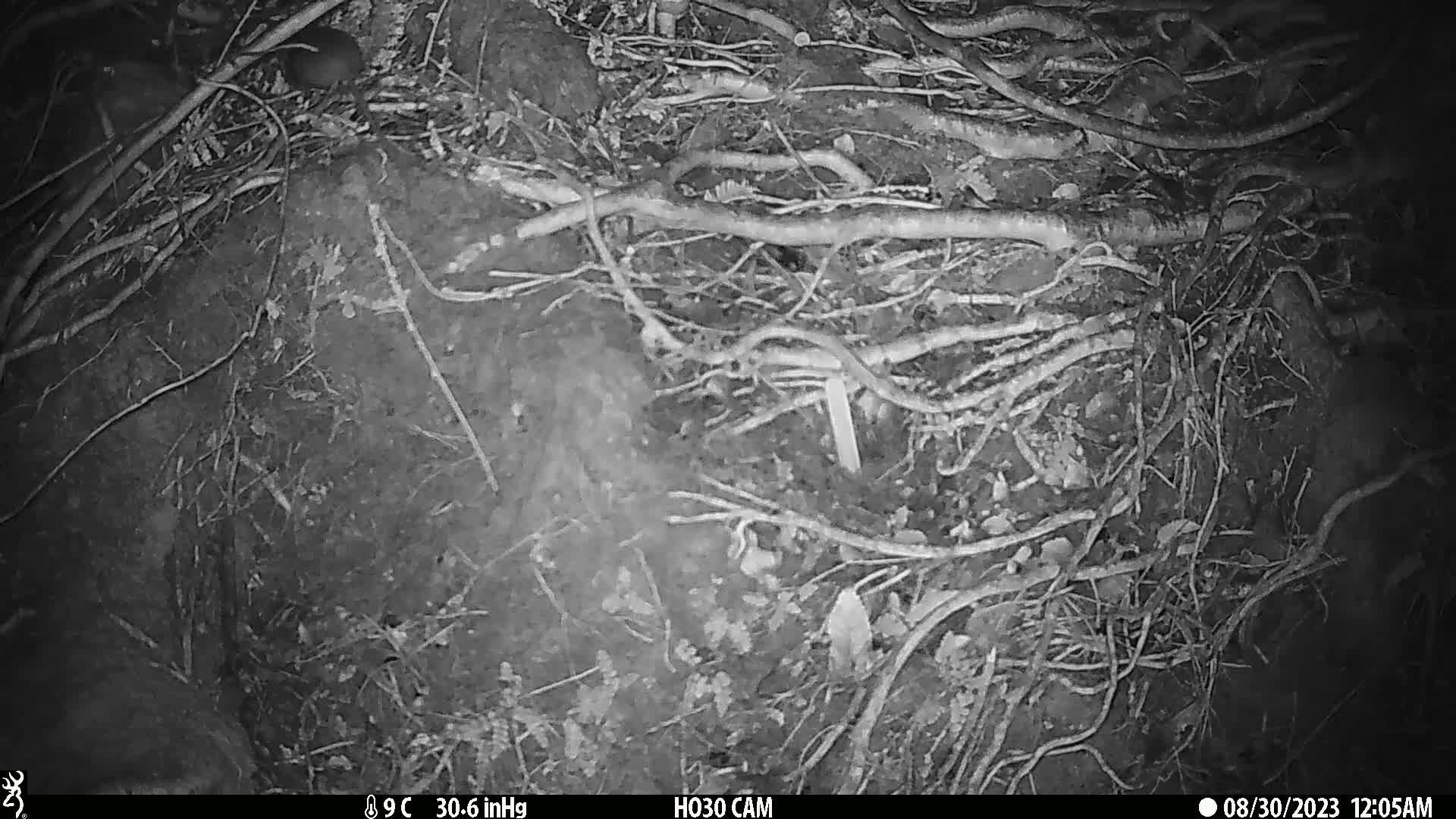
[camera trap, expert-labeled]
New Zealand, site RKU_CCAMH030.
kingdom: Animalia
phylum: Chordata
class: Mammalia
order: Rodentia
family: Muridae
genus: Rattus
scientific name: Rattus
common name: rat